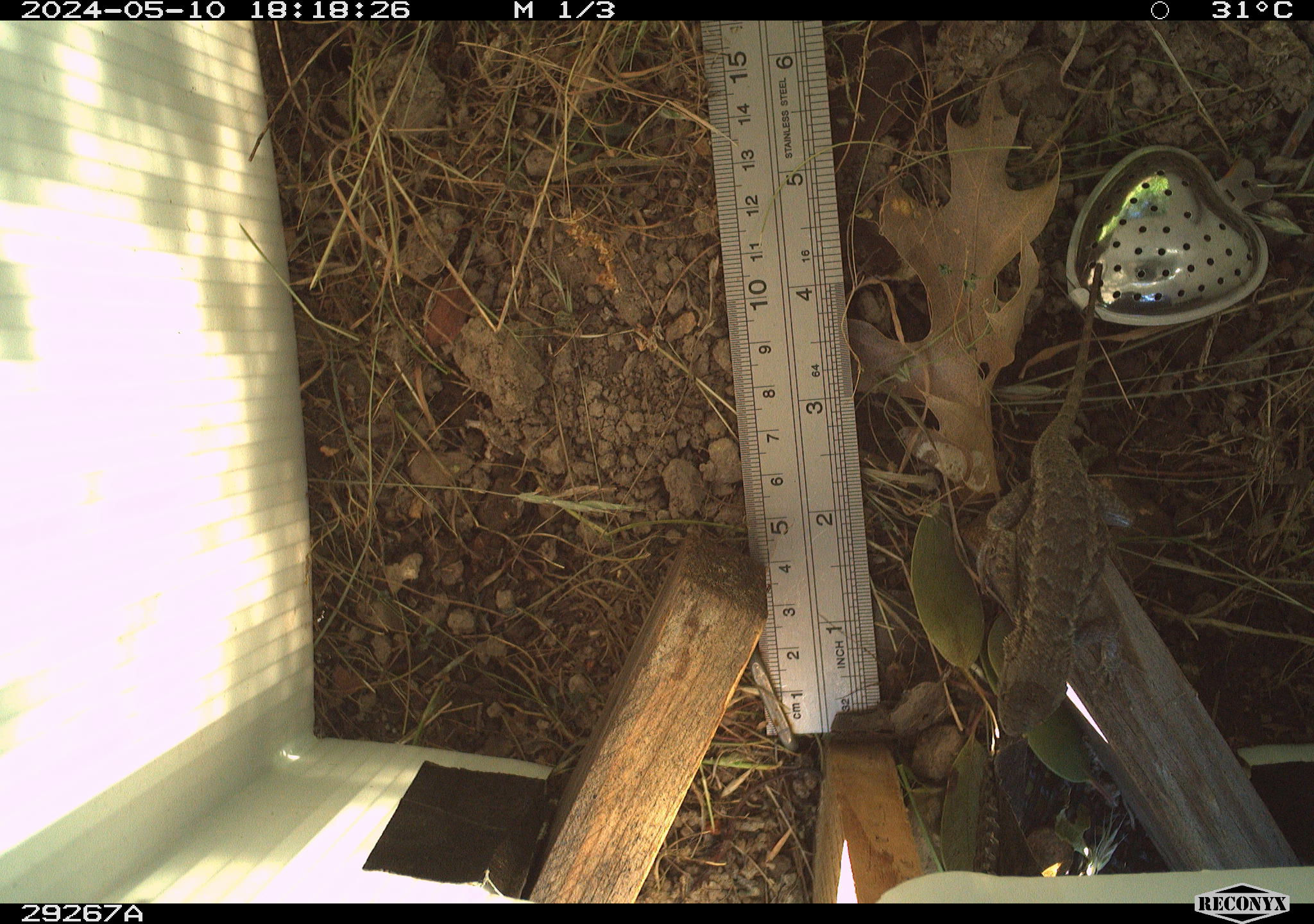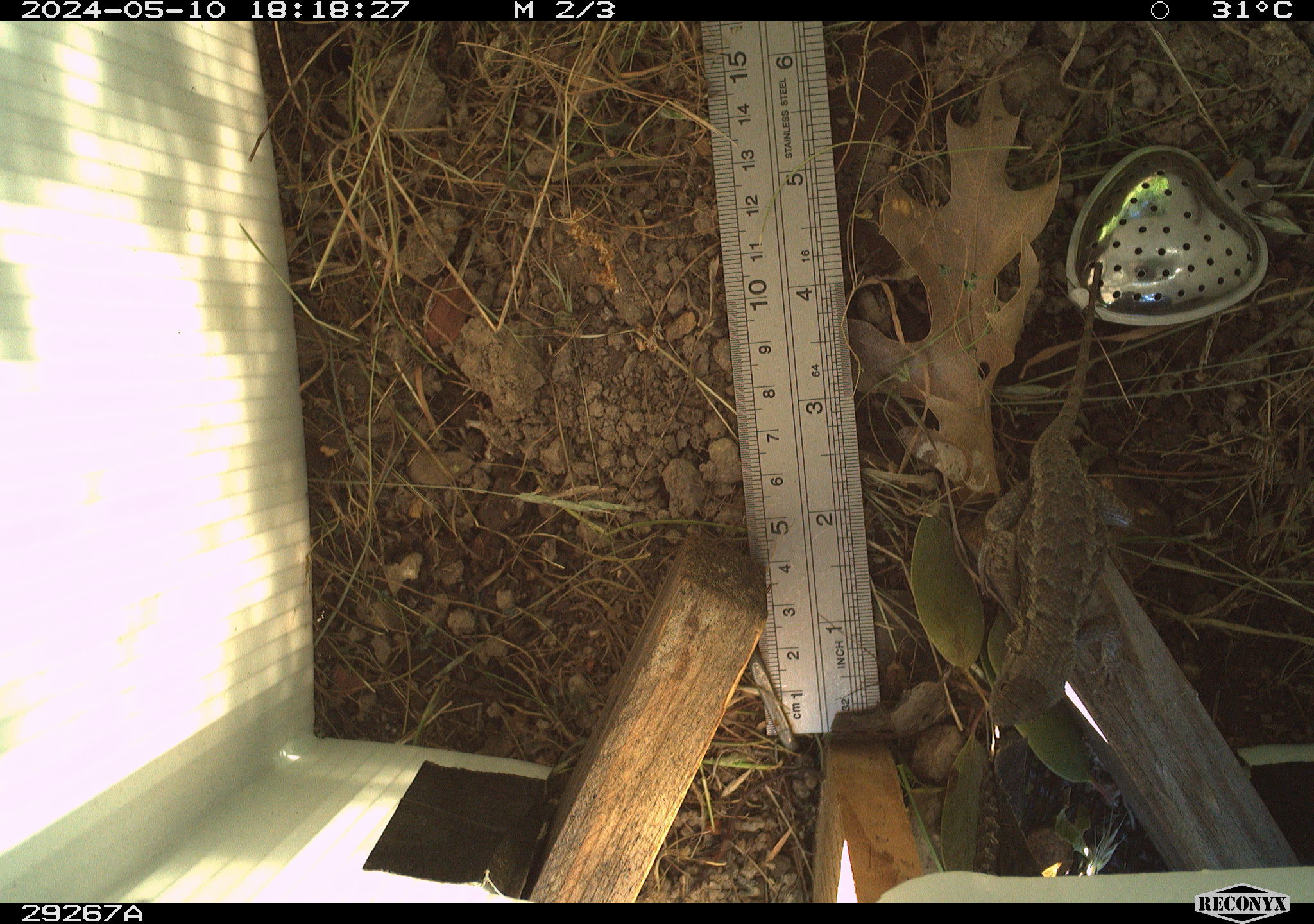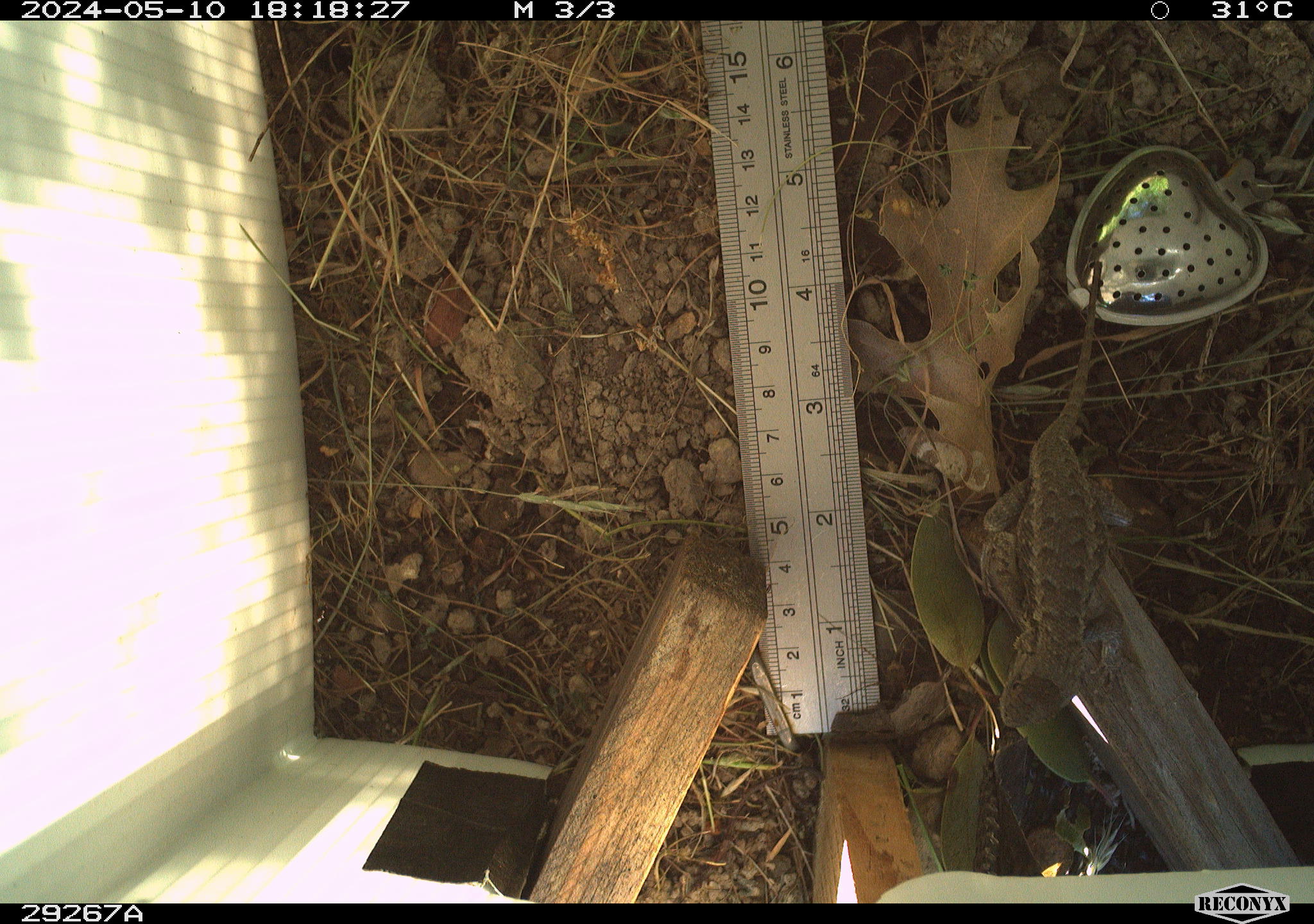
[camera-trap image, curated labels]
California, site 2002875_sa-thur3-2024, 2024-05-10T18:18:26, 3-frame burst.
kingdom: Animalia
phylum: Chordata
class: Reptilia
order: Squamata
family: Phrynosomatidae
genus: Sceloporus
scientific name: Sceloporus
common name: spiny lizards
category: sceloporus species